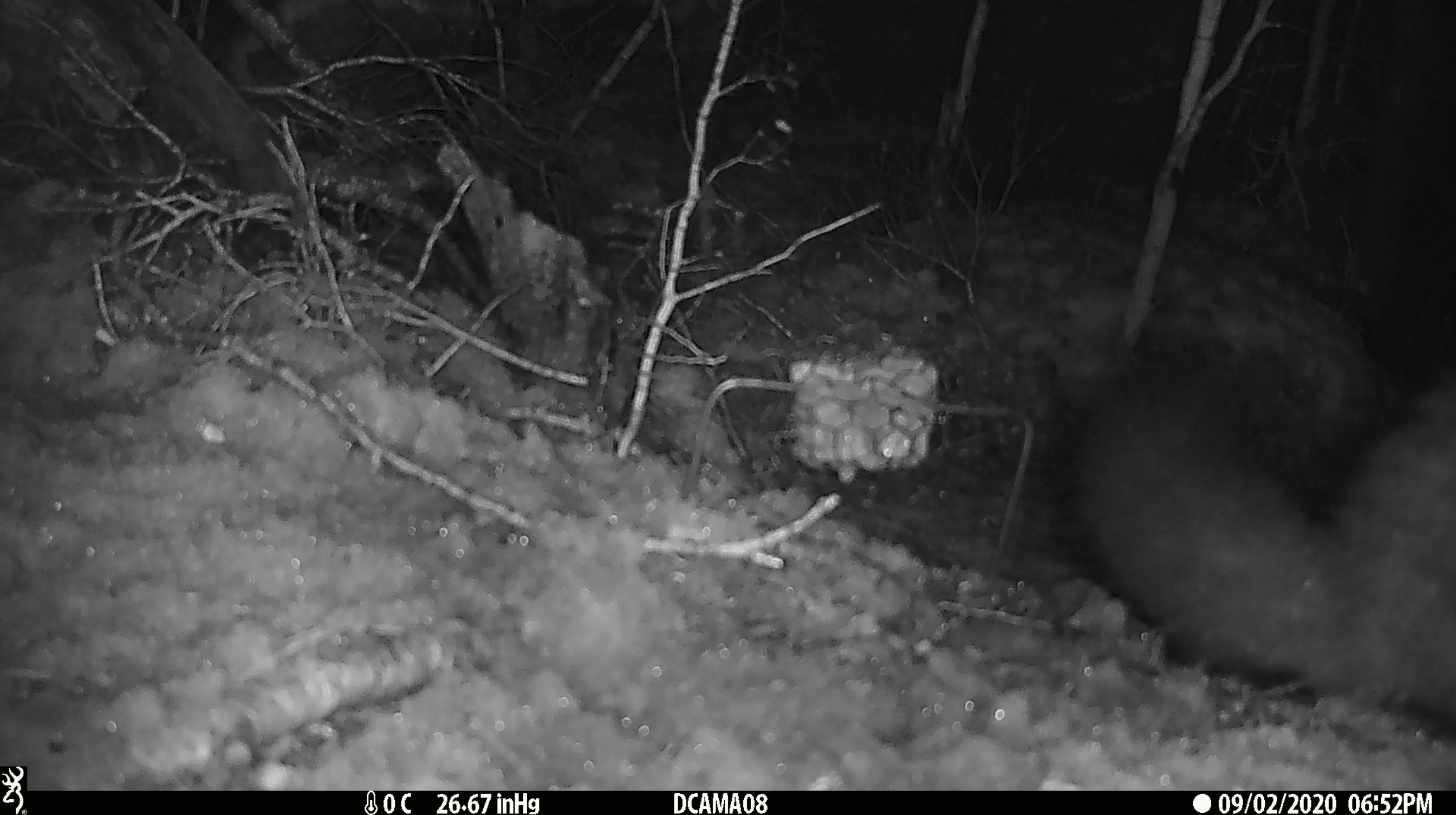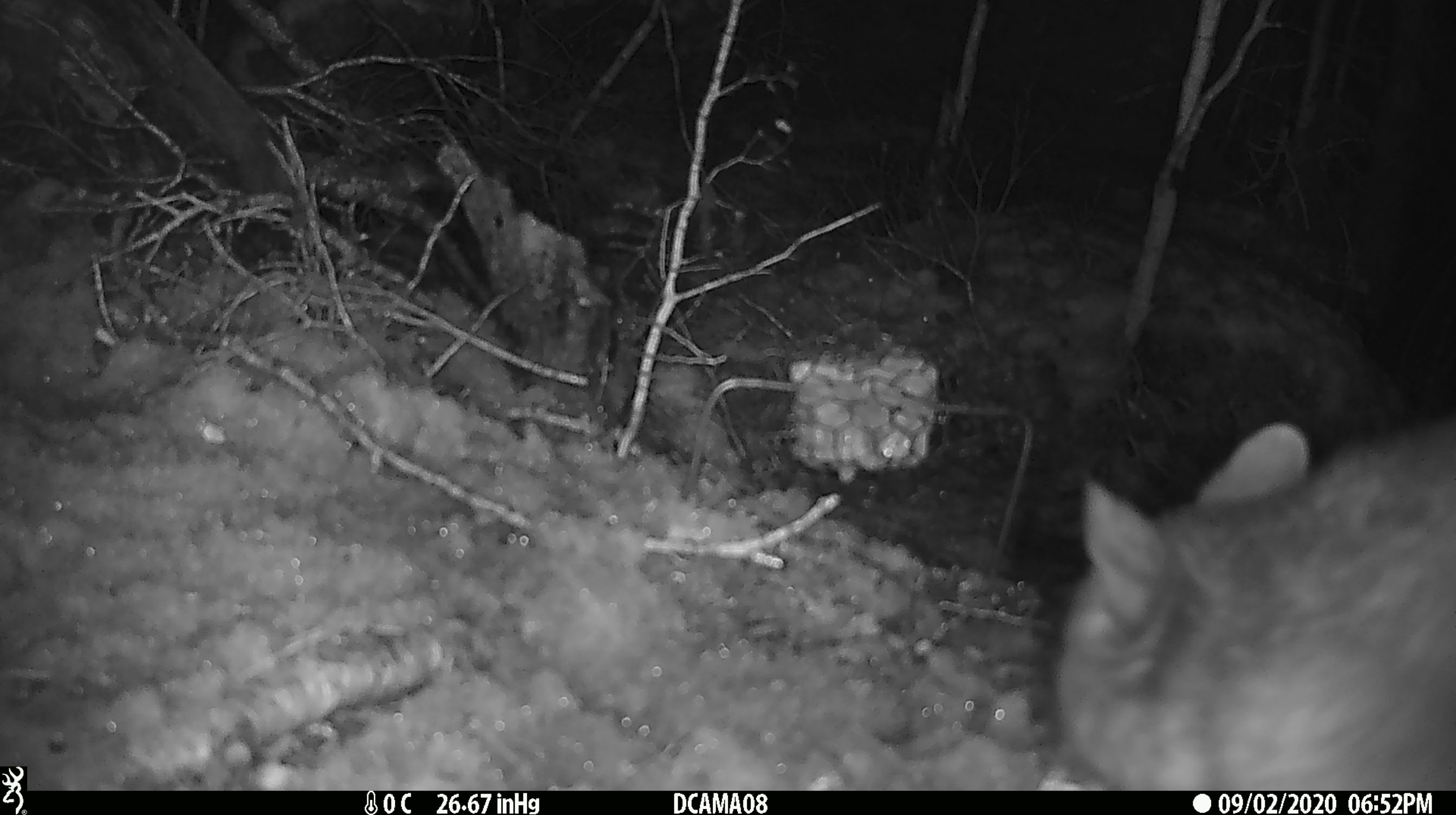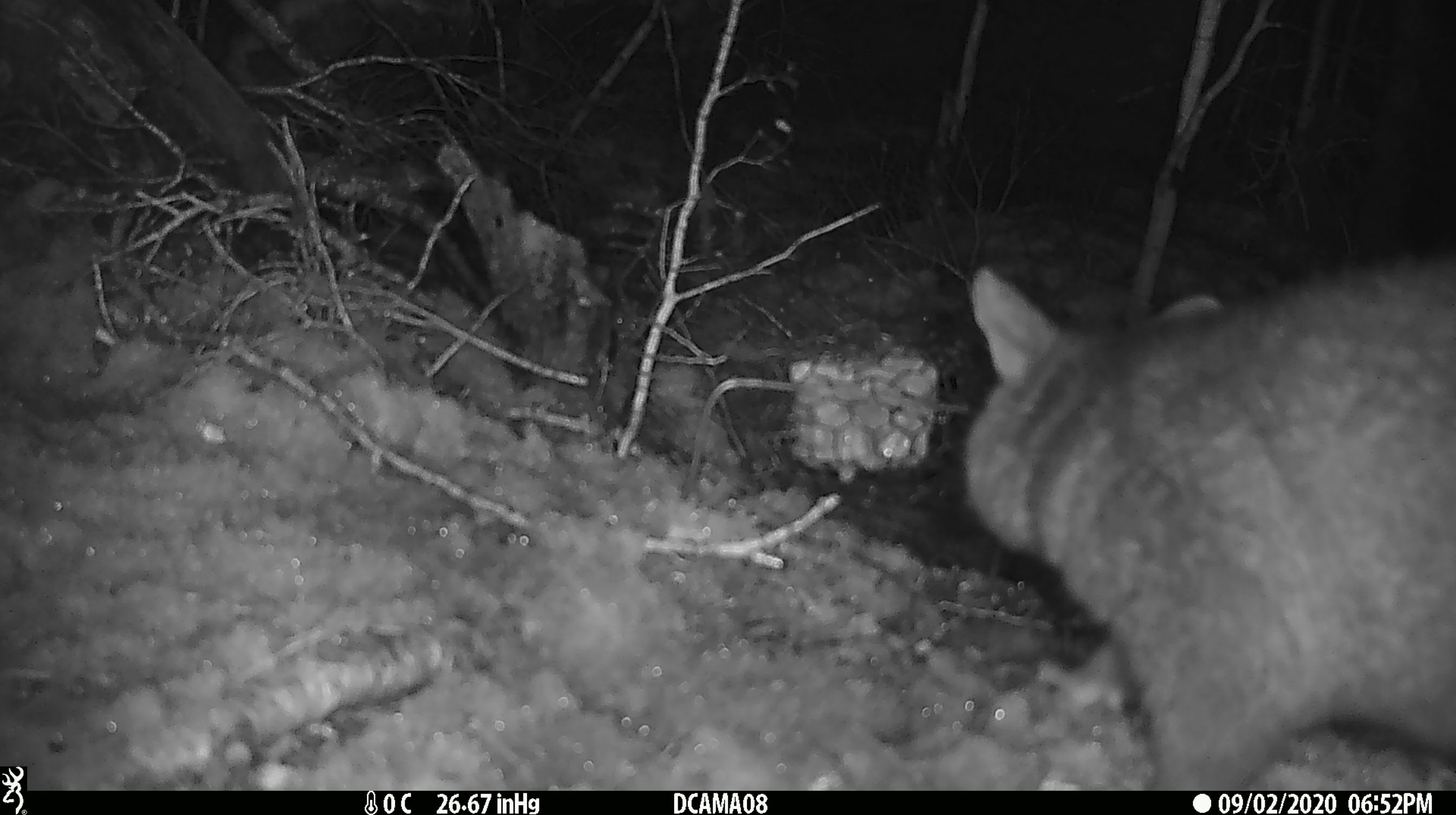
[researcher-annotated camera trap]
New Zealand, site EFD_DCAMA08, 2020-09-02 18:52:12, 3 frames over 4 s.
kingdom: Animalia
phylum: Chordata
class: Mammalia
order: Diprotodontia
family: Phalangeridae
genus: Trichosurus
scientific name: Trichosurus vulpecula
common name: common brushtail possum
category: possum